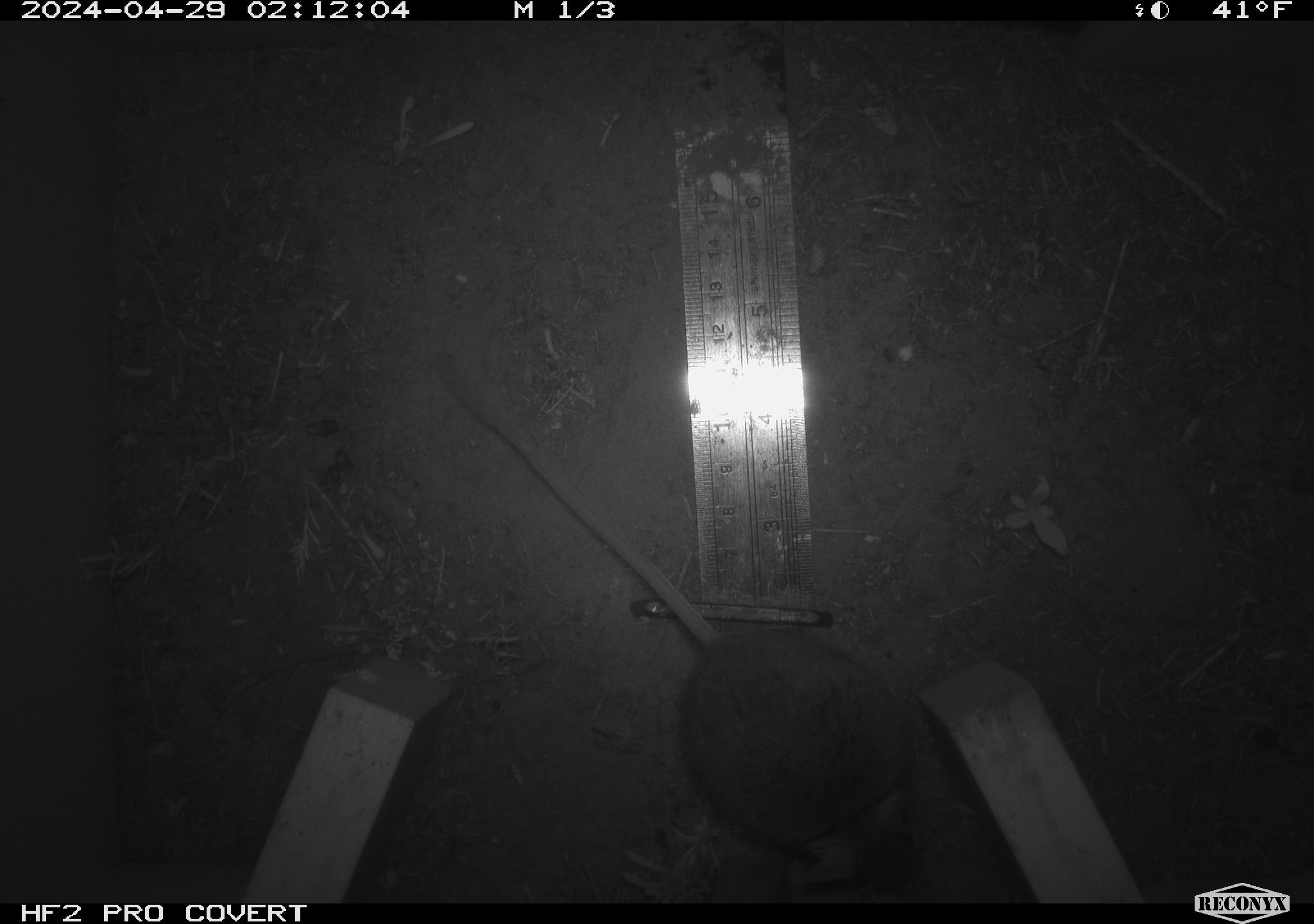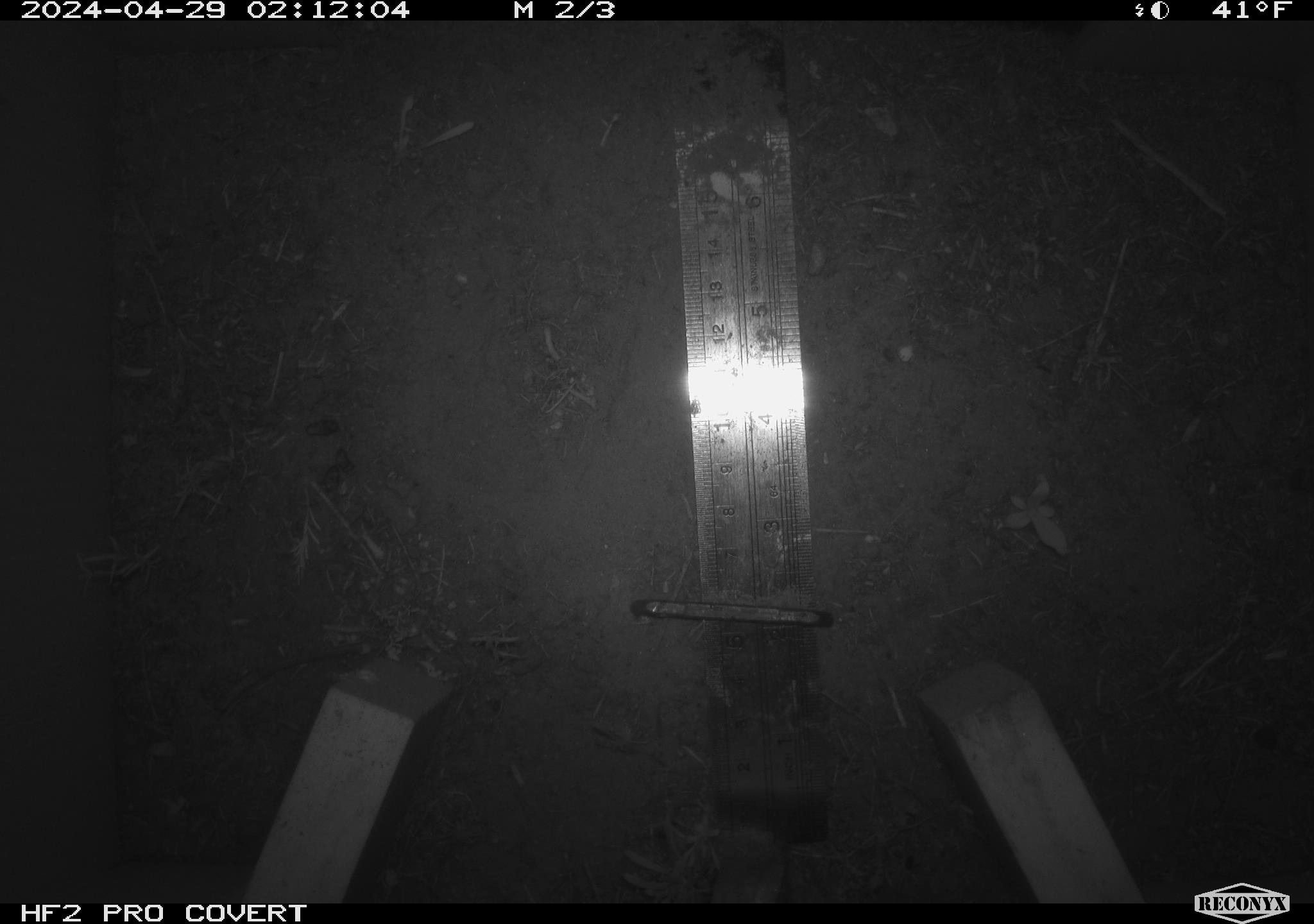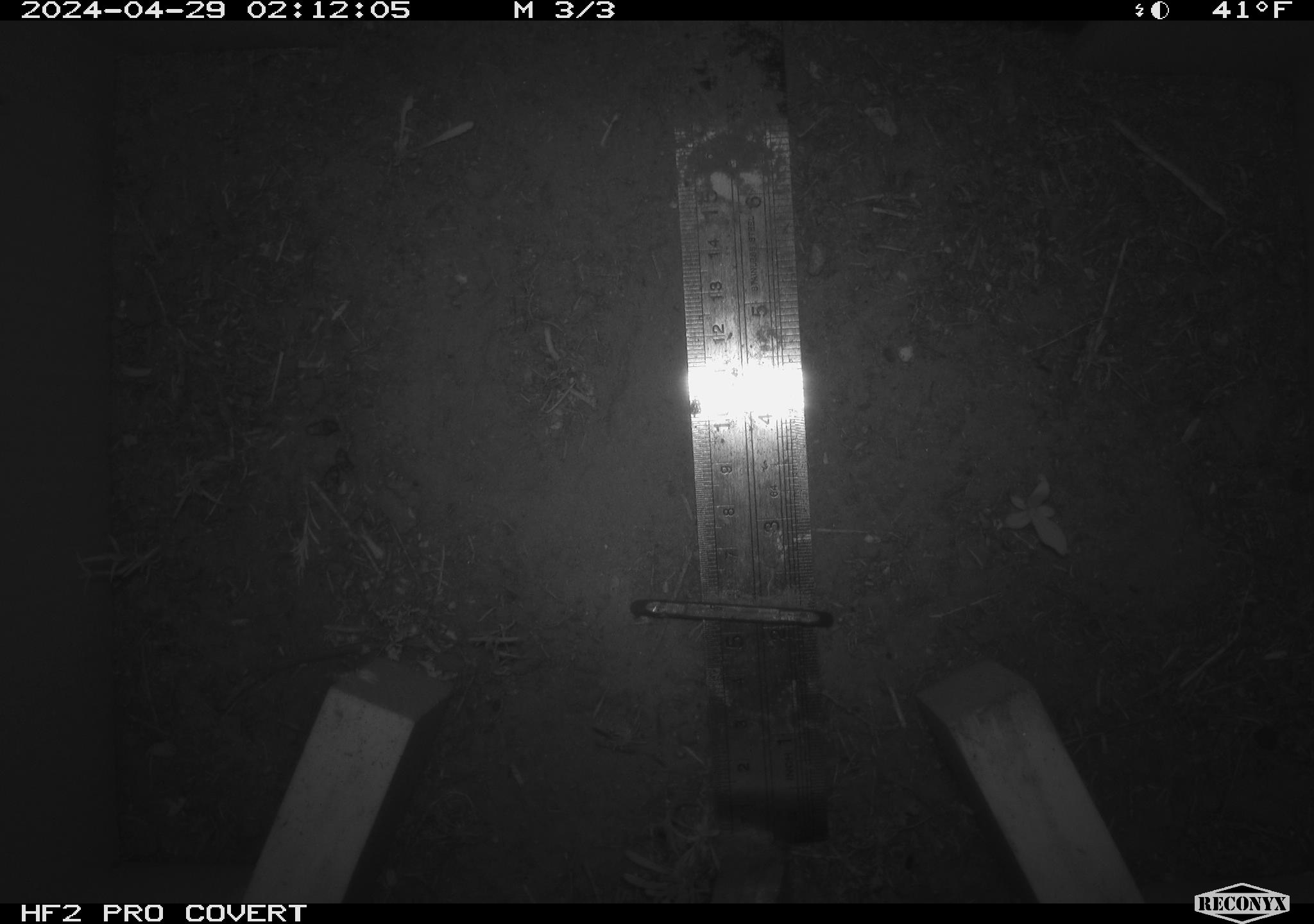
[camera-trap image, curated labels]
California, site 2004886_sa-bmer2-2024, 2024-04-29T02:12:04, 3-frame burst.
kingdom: Animalia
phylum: Chordata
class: Mammalia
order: Rodentia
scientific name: Rodentia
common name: mouse species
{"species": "mouse species (Rodentia)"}